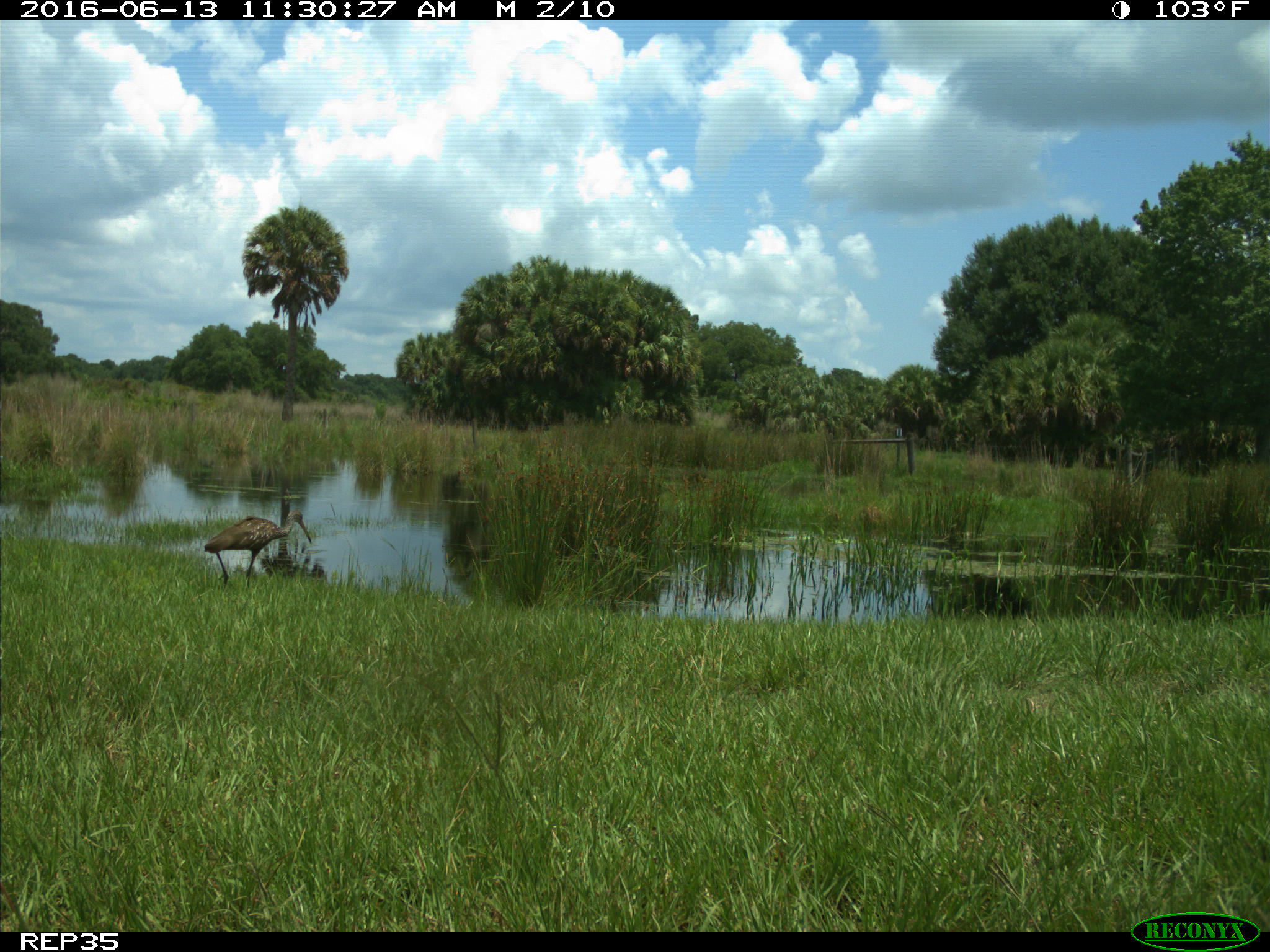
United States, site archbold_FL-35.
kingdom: Animalia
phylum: Chordata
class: Aves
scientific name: Aves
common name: birds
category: unidentified bird